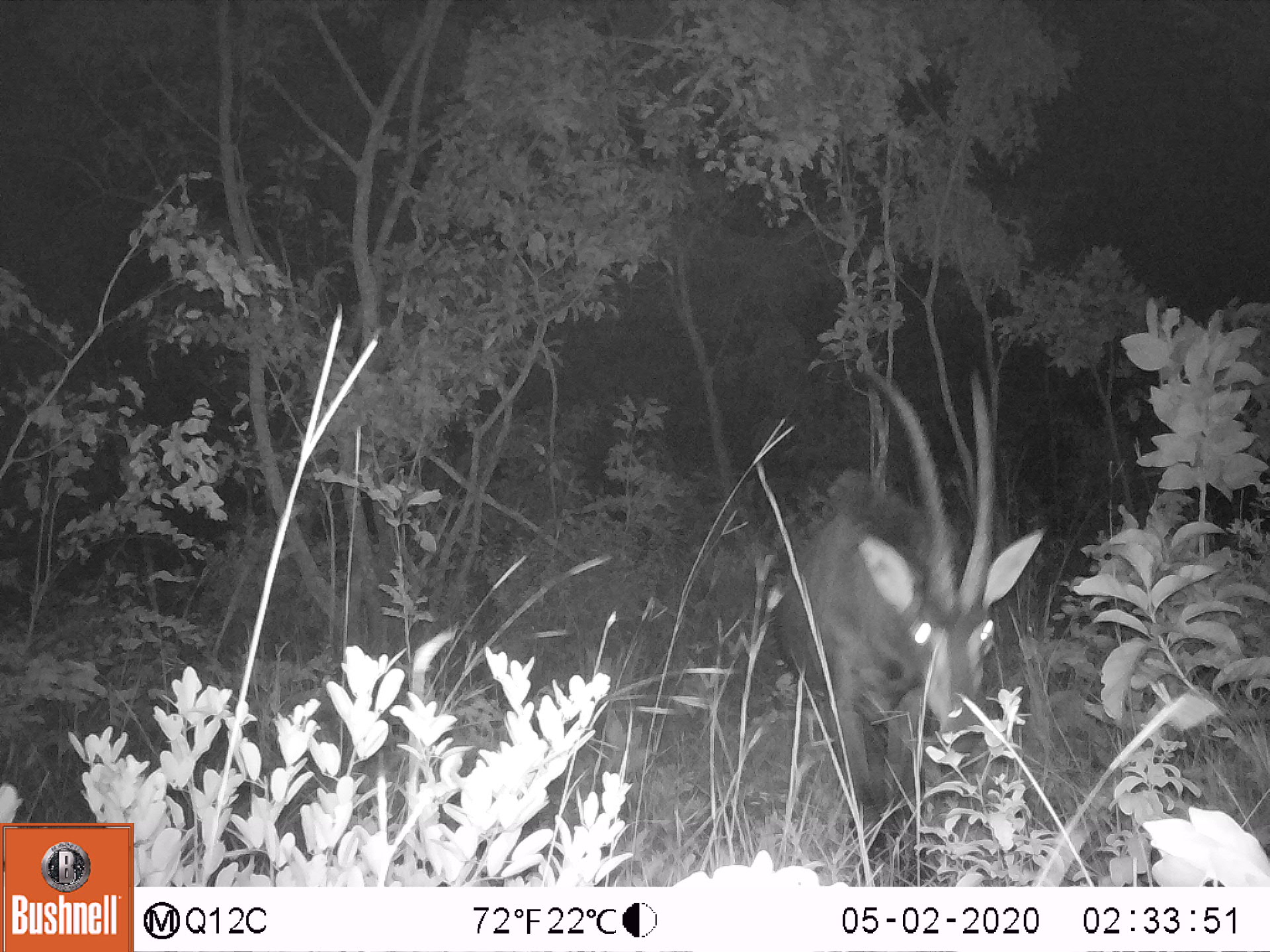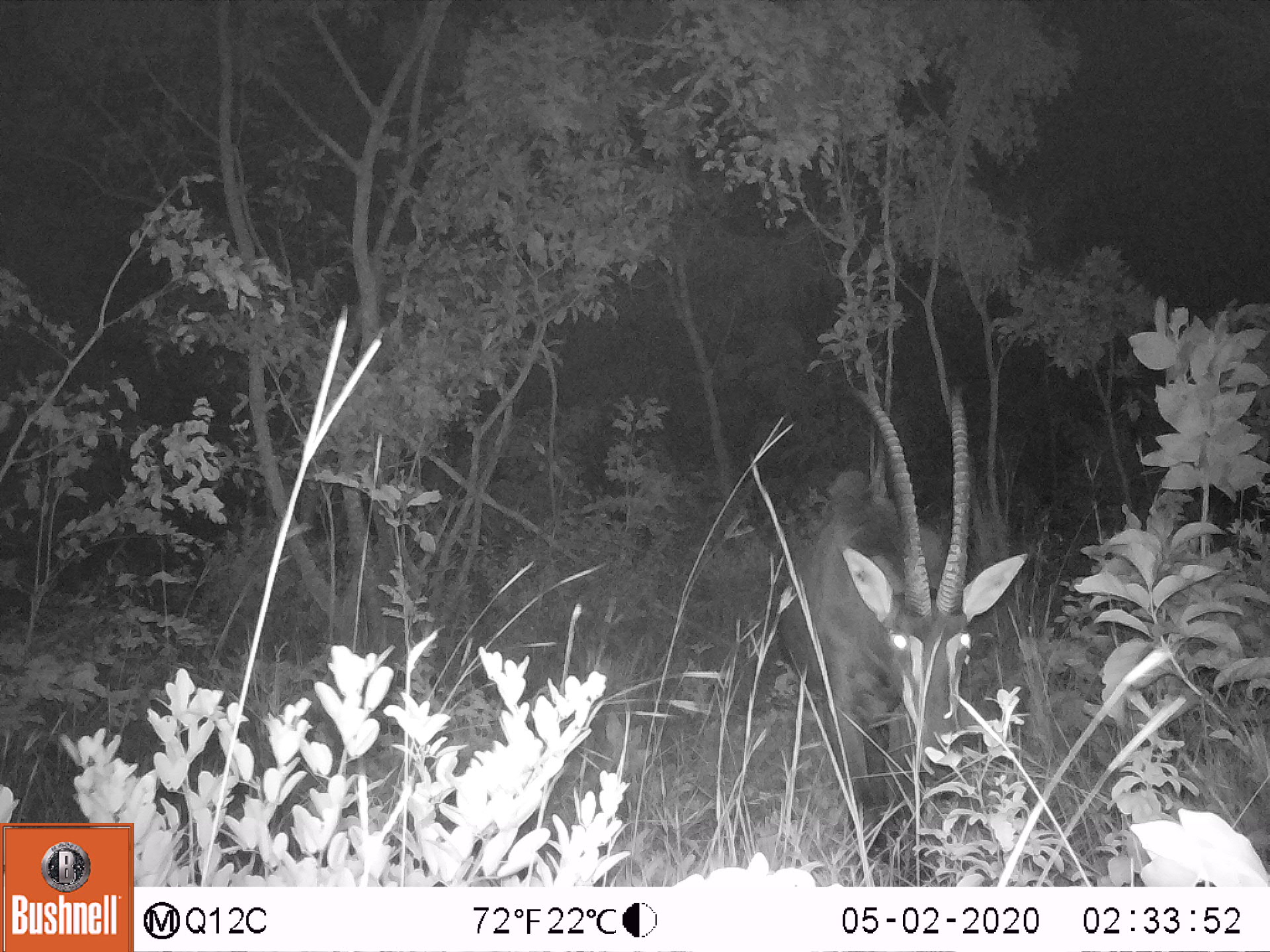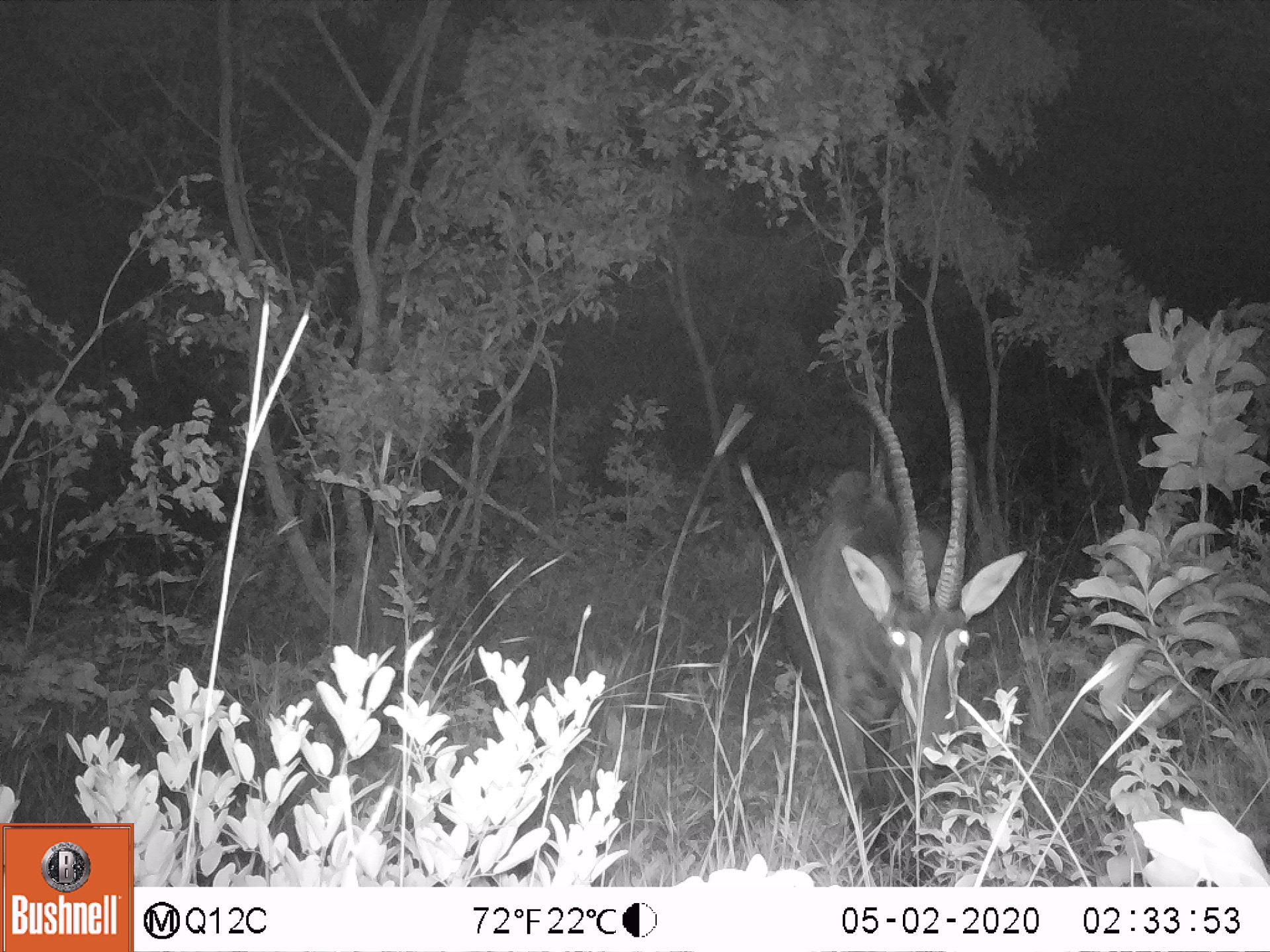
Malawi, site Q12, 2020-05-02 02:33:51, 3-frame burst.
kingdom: Animalia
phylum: Chordata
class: Mammalia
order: Artiodactyla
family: Bovidae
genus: Hippotragus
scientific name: Hippotragus niger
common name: sable antelope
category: sable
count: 1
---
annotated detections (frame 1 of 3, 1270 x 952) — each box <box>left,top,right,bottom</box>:
sable: <box>769,365,1047,863</box>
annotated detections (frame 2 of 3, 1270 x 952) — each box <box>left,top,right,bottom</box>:
sable: <box>787,385,1032,863</box>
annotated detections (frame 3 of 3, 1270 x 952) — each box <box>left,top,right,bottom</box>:
sable: <box>806,389,1020,865</box>